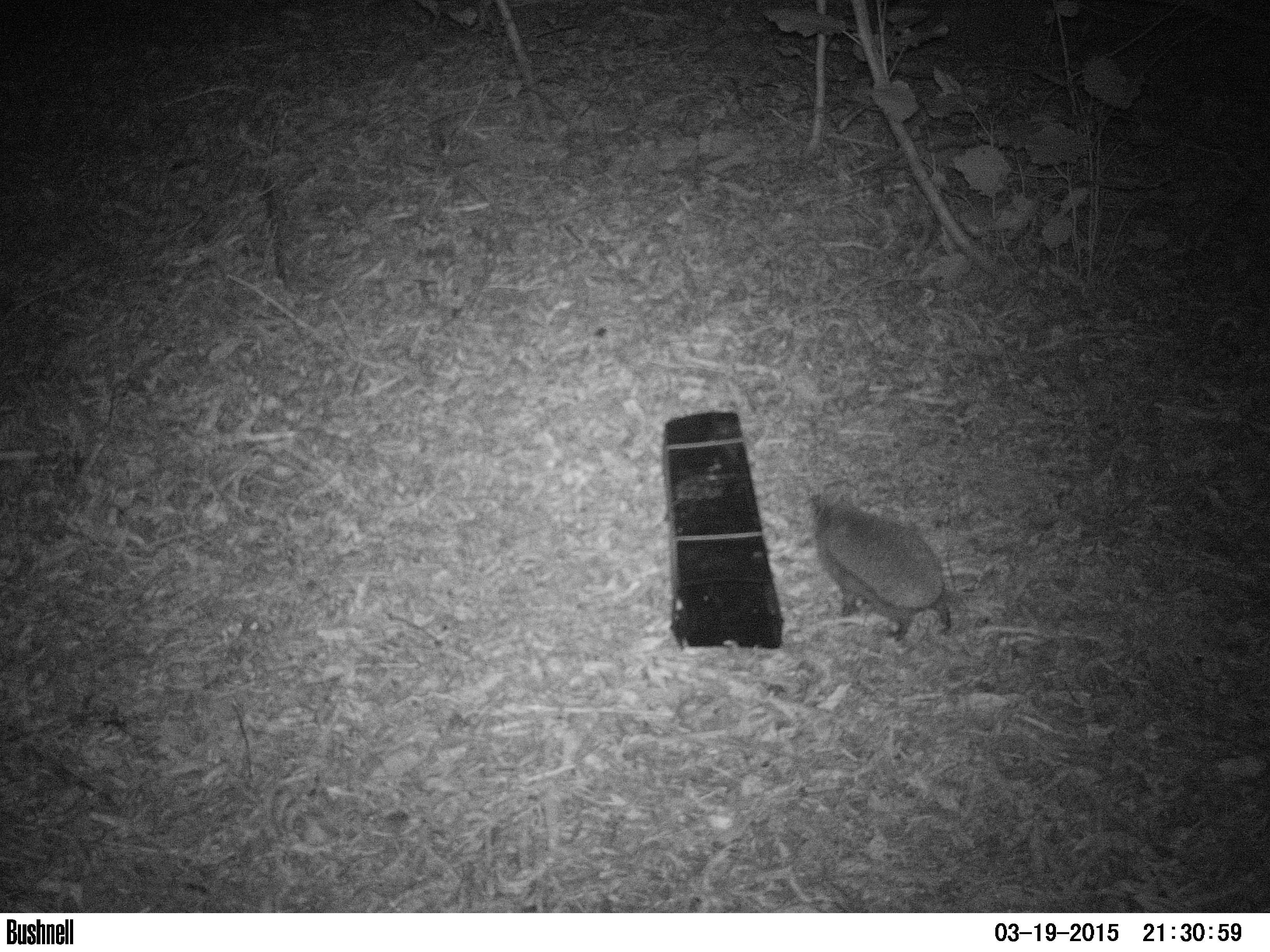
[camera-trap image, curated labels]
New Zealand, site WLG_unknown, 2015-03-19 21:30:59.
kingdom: Animalia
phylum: Chordata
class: Mammalia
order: Eulipotyphla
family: Erinaceidae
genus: Erinaceus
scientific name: Erinaceus europaeus europaeus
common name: european hedgehog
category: hedgehog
Hedgehog (european hedgehog) (Erinaceus europaeus europaeus).